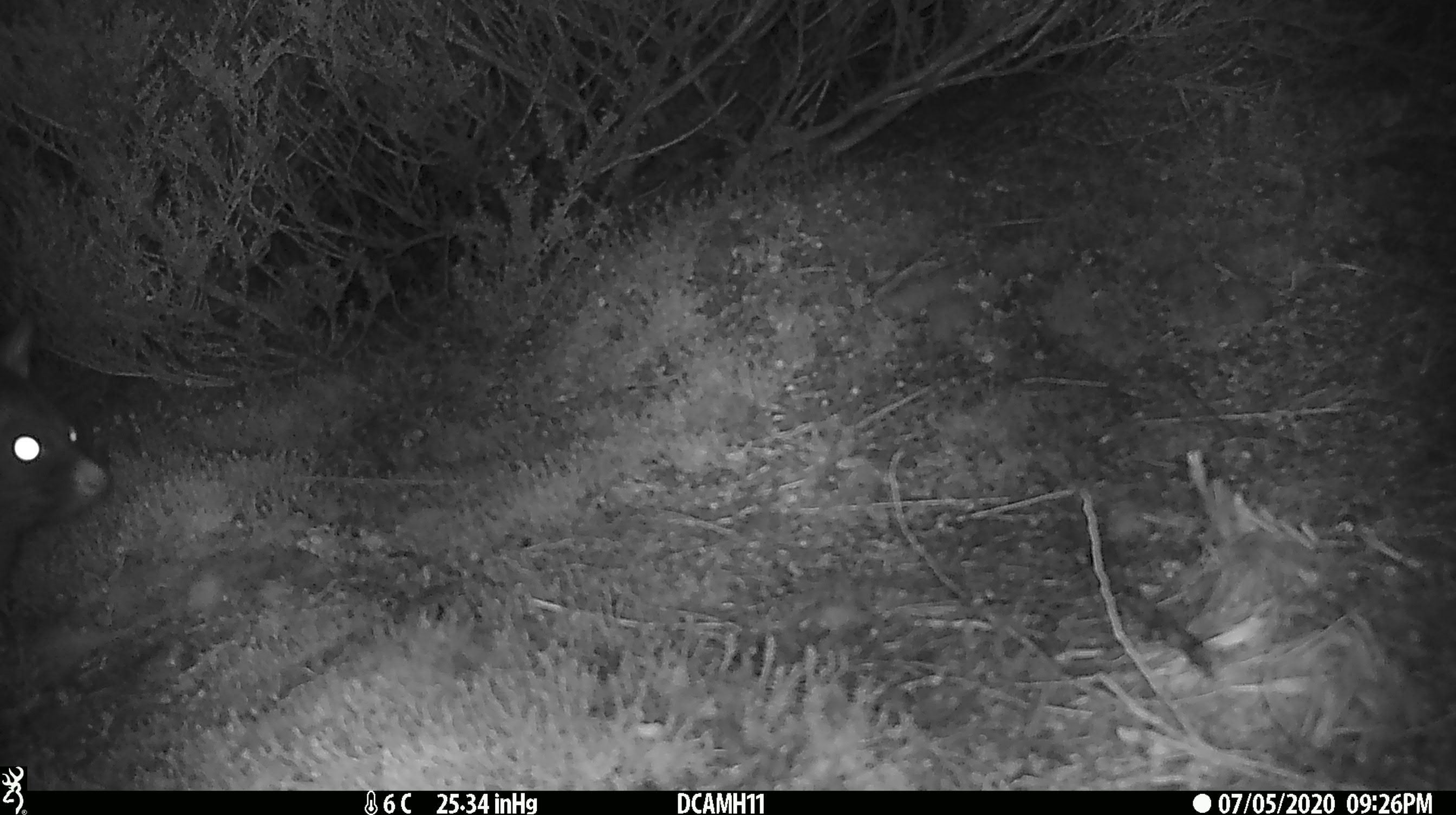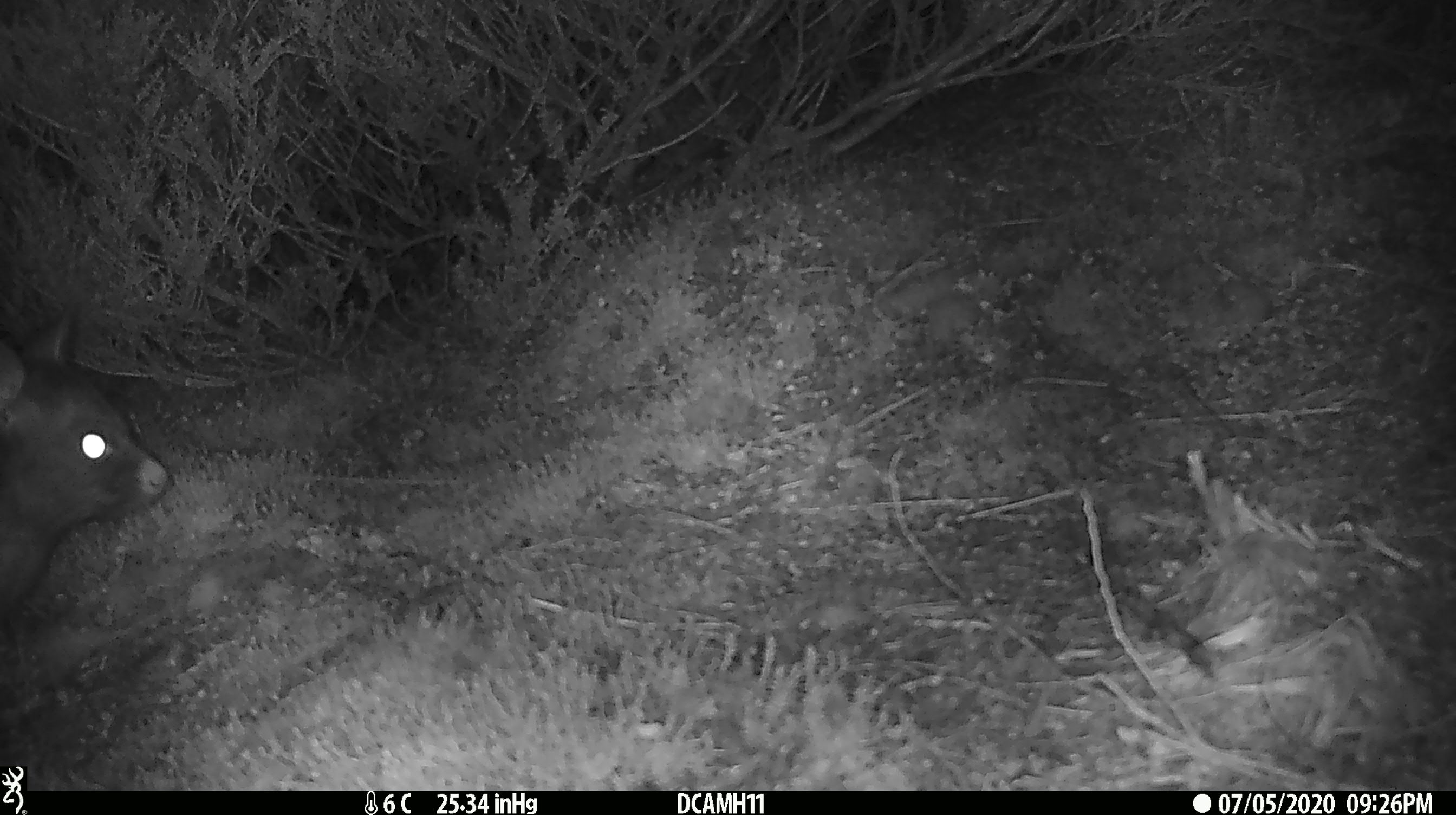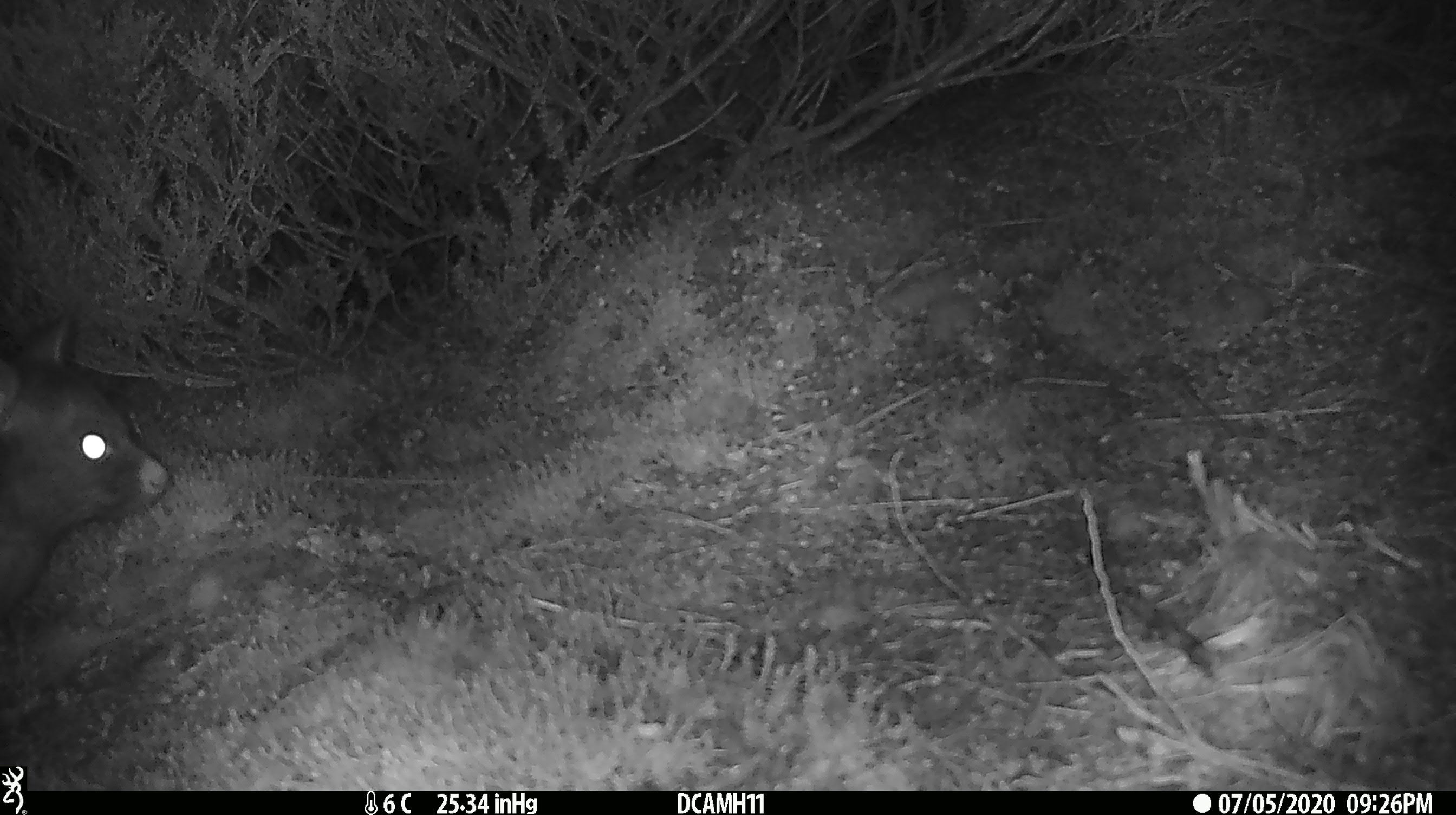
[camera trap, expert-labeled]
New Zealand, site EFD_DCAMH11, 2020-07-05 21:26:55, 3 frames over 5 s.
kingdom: Animalia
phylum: Chordata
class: Mammalia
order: Diprotodontia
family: Phalangeridae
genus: Trichosurus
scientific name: Trichosurus vulpecula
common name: common brushtail possum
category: possum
Possum (common brushtail possum) (Trichosurus vulpecula).